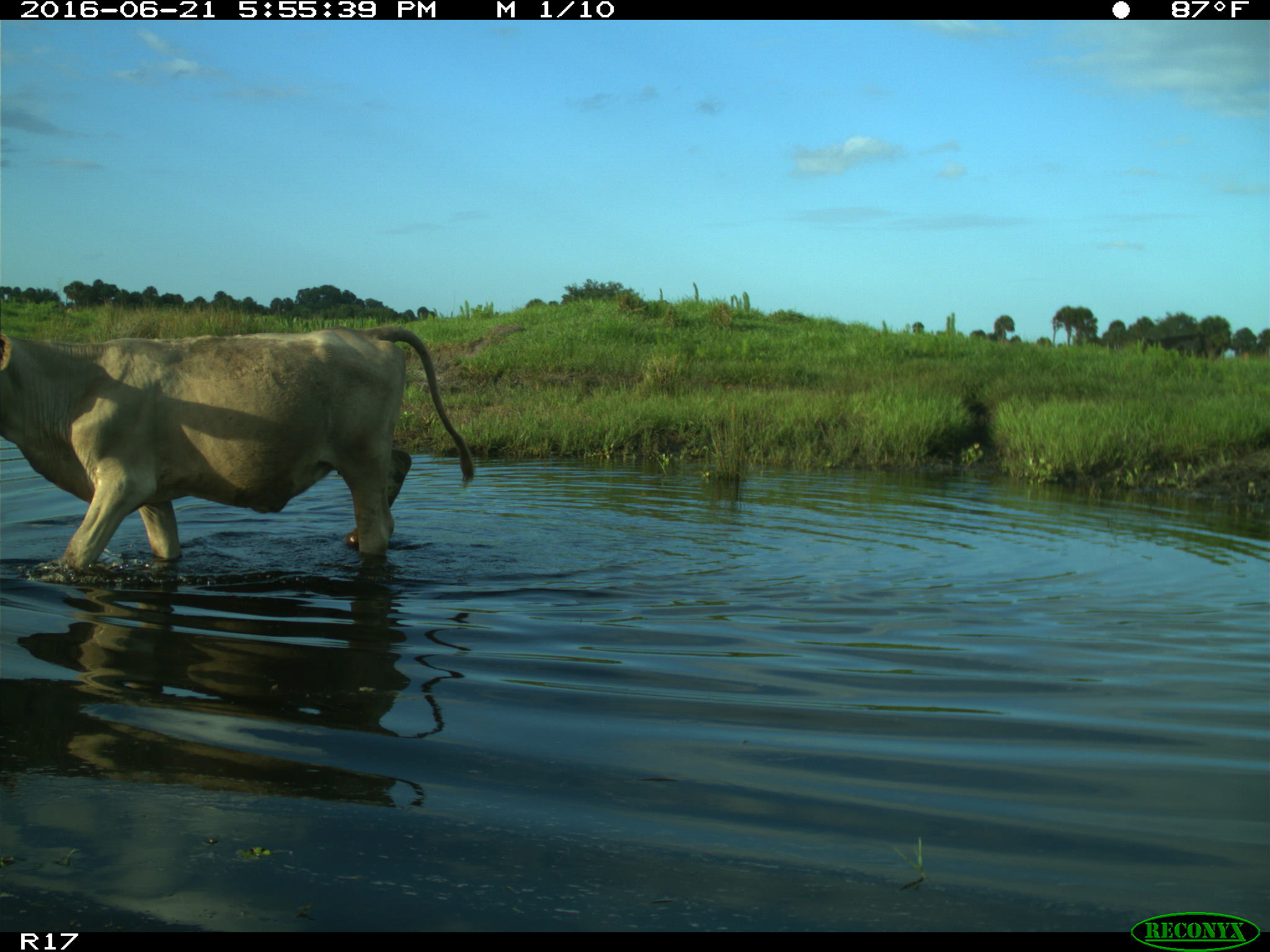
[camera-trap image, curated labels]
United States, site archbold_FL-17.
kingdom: Animalia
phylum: Chordata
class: Mammalia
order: Artiodactyla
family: Bovidae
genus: Bos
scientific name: Bos taurus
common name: domestic cow